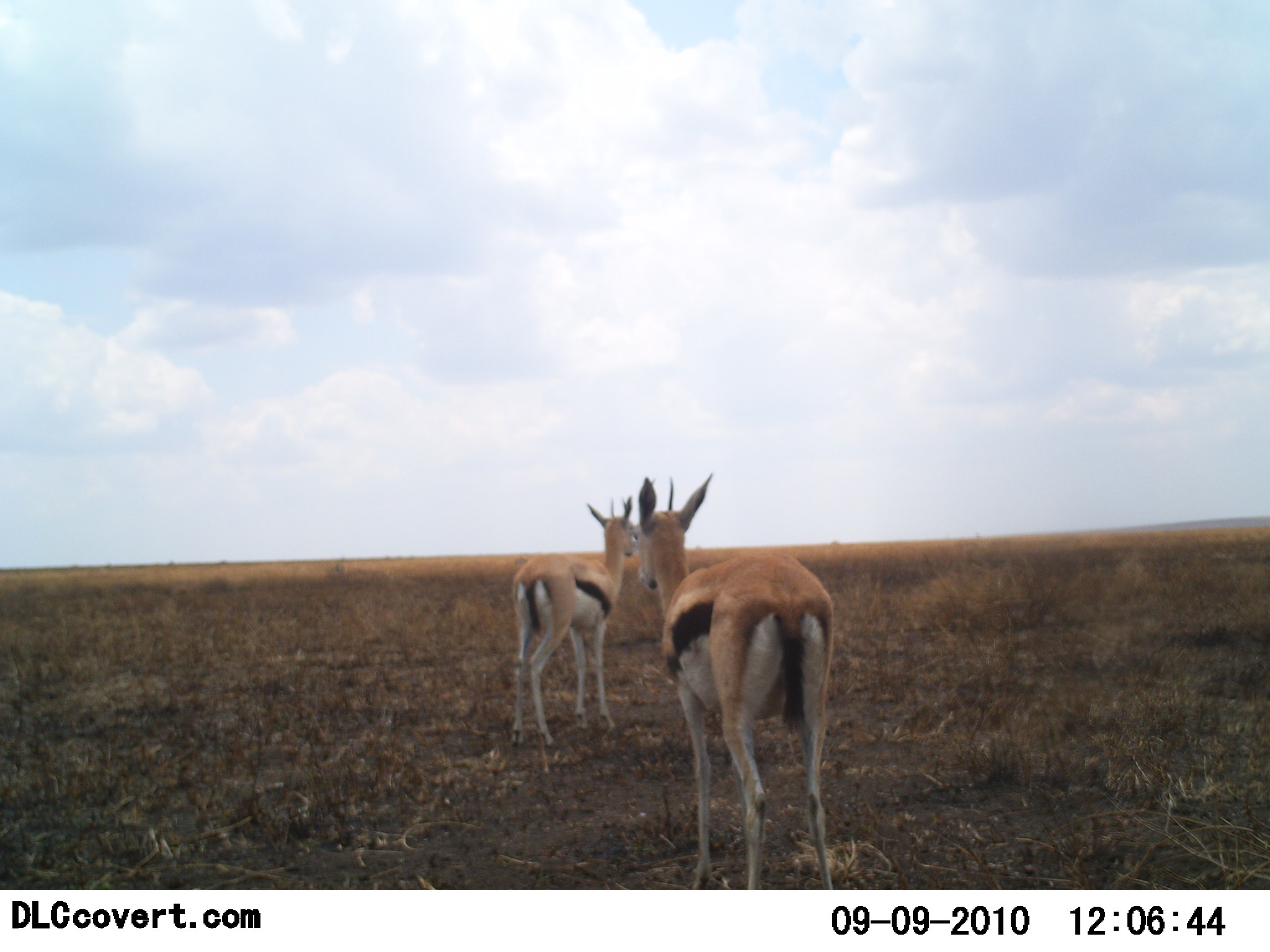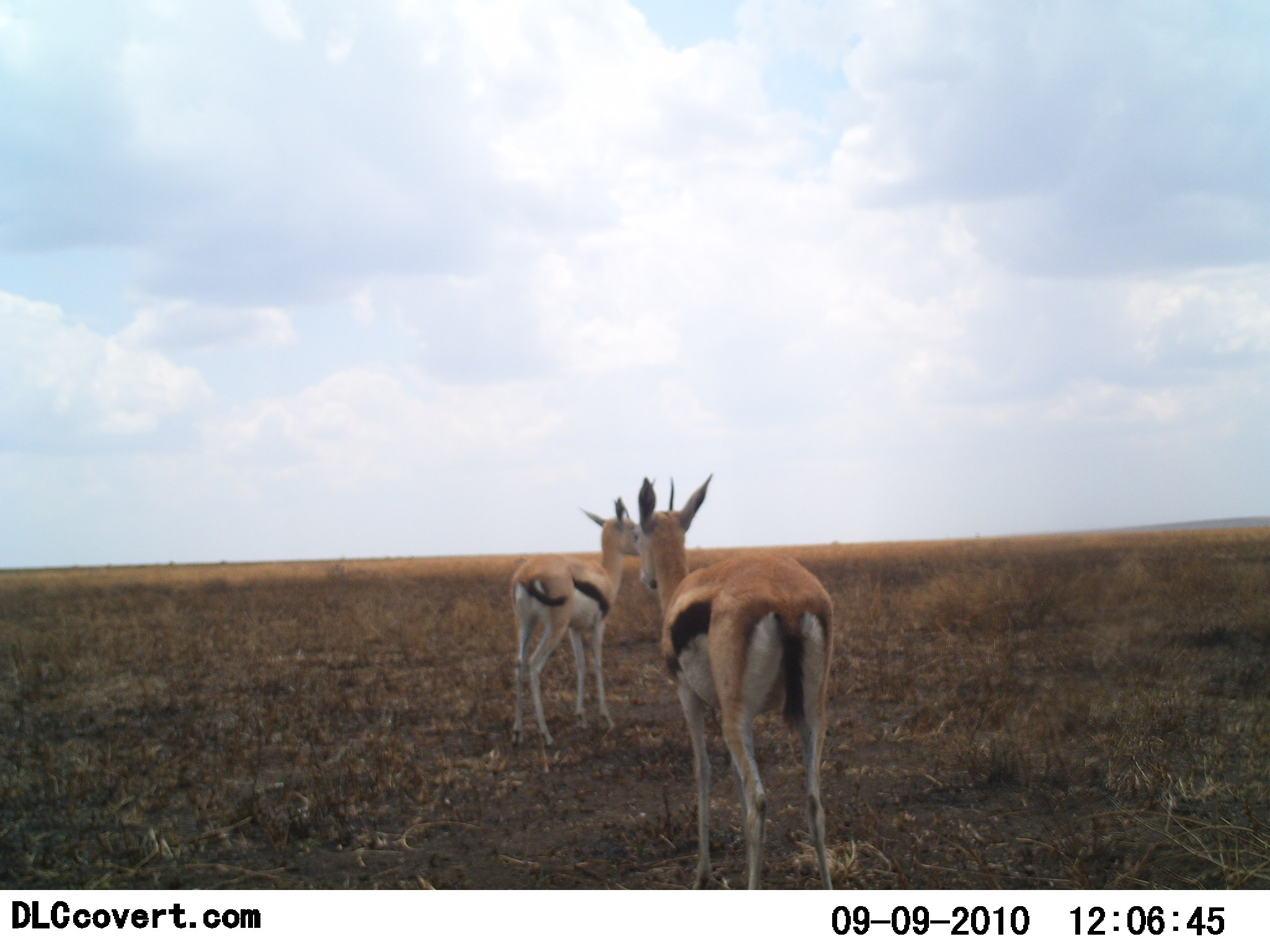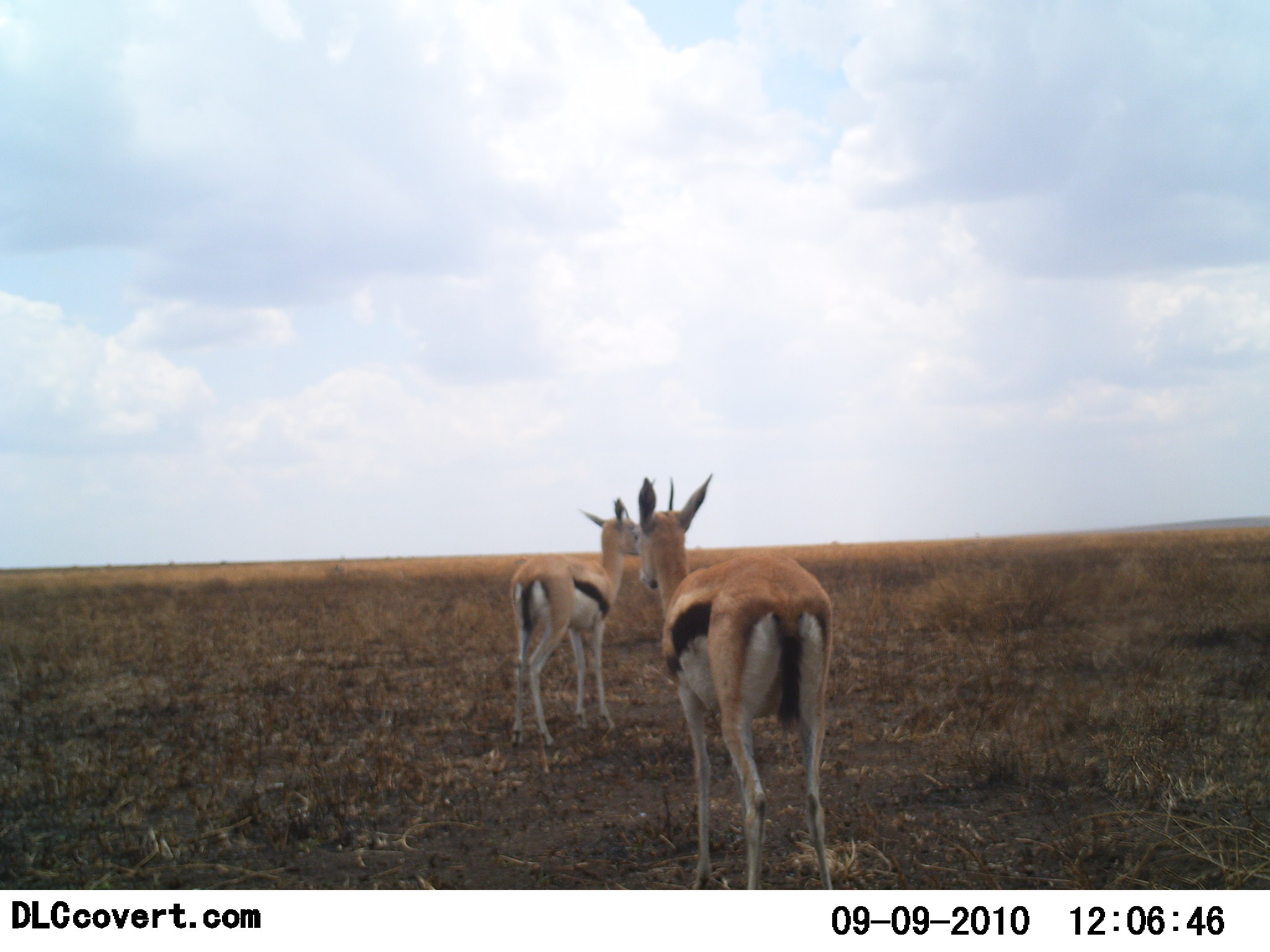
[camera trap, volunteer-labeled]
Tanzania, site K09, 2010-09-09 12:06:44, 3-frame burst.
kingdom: Animalia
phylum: Chordata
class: Mammalia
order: Artiodactyla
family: Bovidae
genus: Eudorcas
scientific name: Eudorcas thomsonii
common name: thomson's gazelle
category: gazellethomsons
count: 2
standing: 100%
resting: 9%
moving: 0%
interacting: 0%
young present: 5%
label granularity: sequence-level